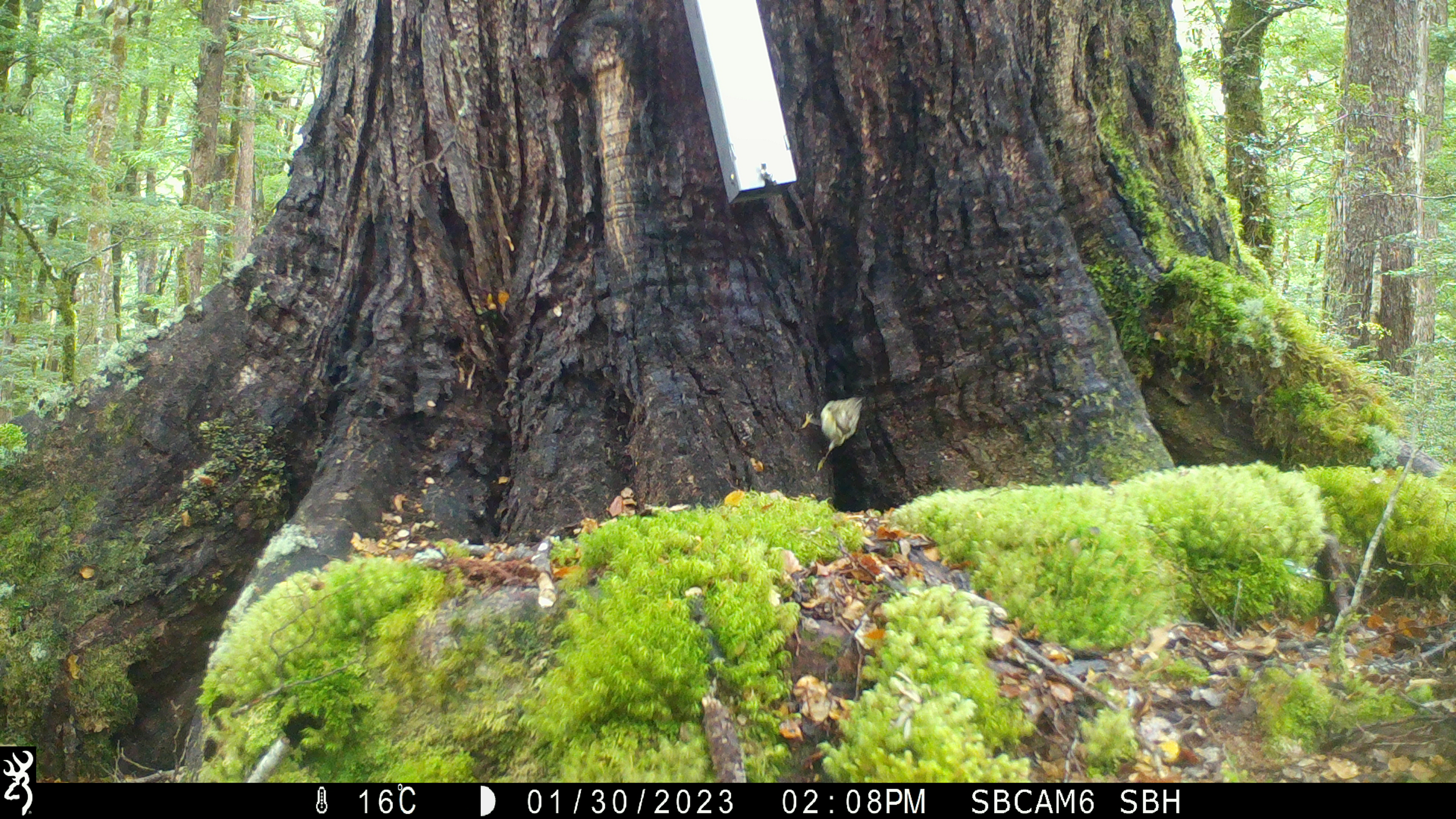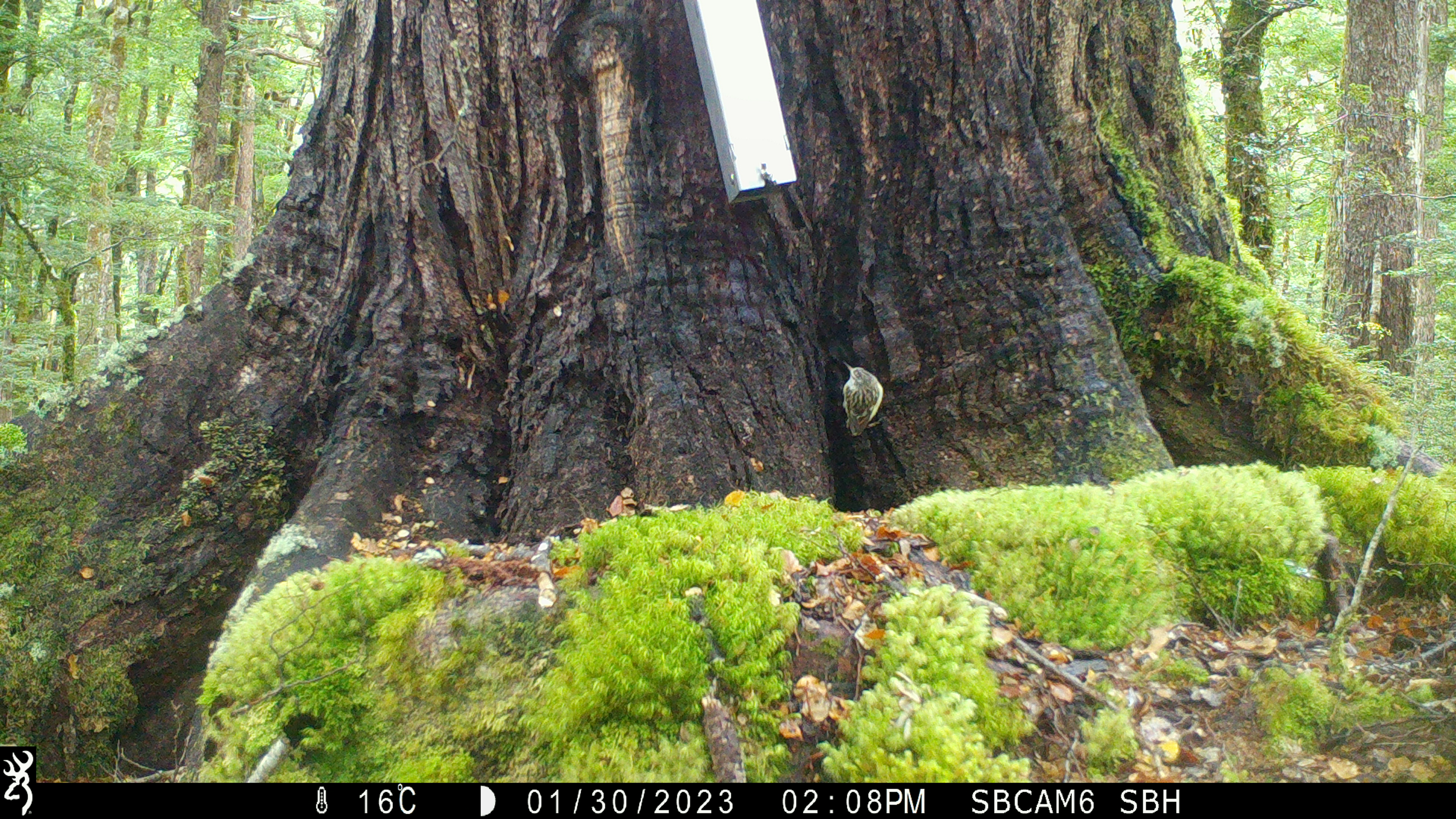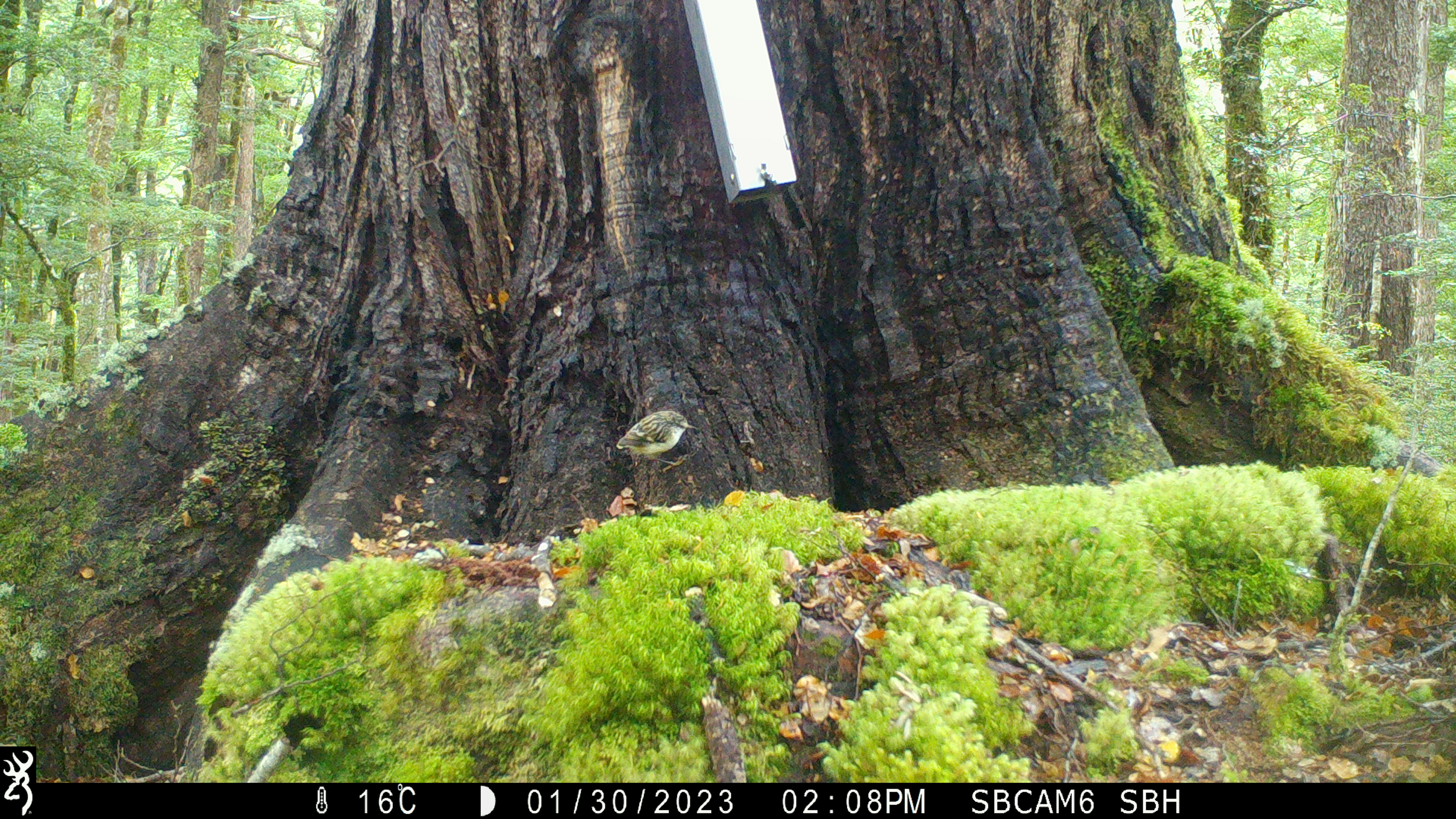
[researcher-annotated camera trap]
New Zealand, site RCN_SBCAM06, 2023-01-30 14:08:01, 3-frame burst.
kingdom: Animalia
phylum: Chordata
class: Aves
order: Passeriformes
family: Acanthisittidae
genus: Acanthisitta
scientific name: Acanthisitta chloris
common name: rifleman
Rifleman (Acanthisitta chloris).